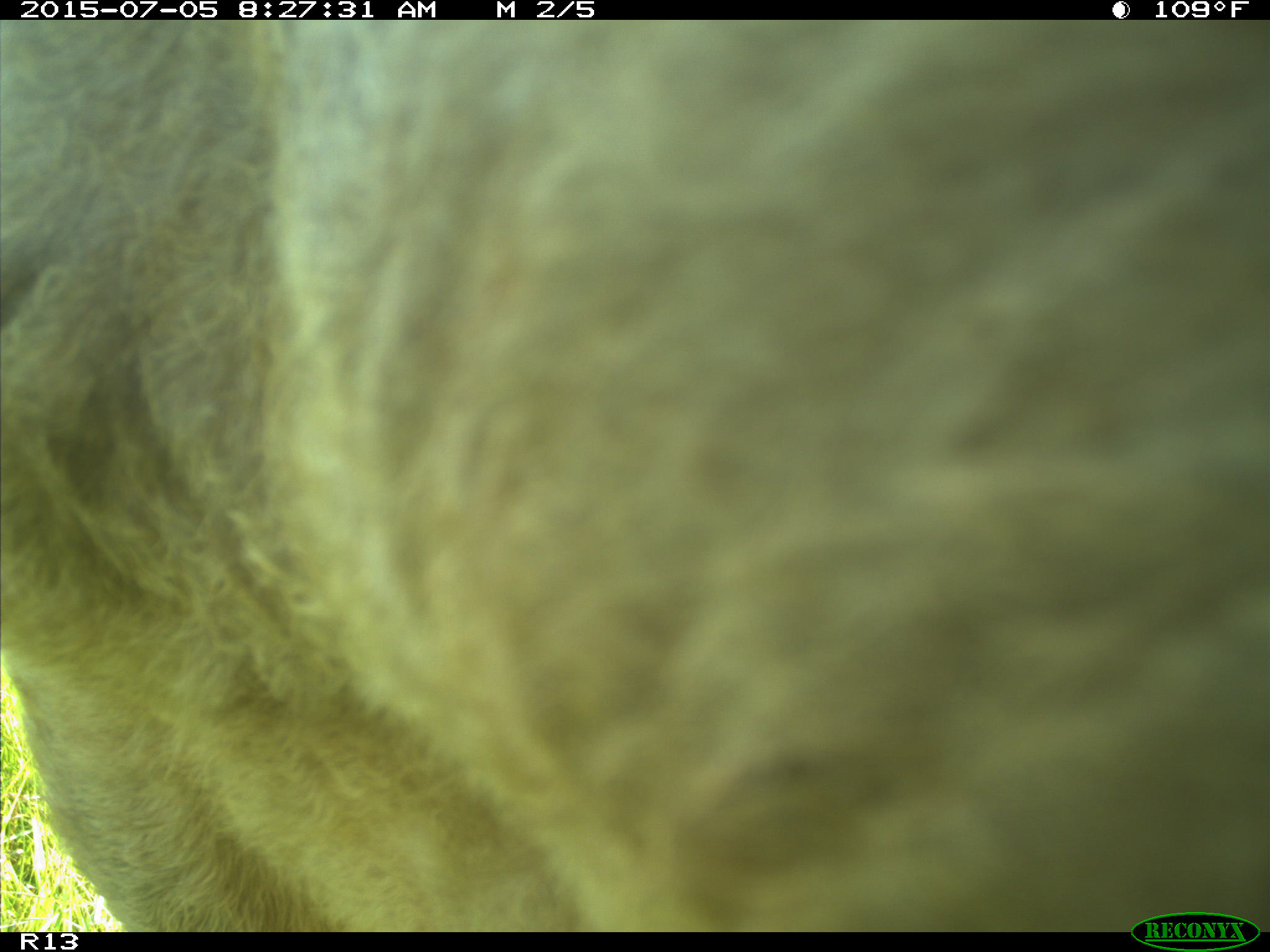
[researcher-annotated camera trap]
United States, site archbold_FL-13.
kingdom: Animalia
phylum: Chordata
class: Mammalia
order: Artiodactyla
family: Bovidae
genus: Bos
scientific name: Bos taurus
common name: domestic cow